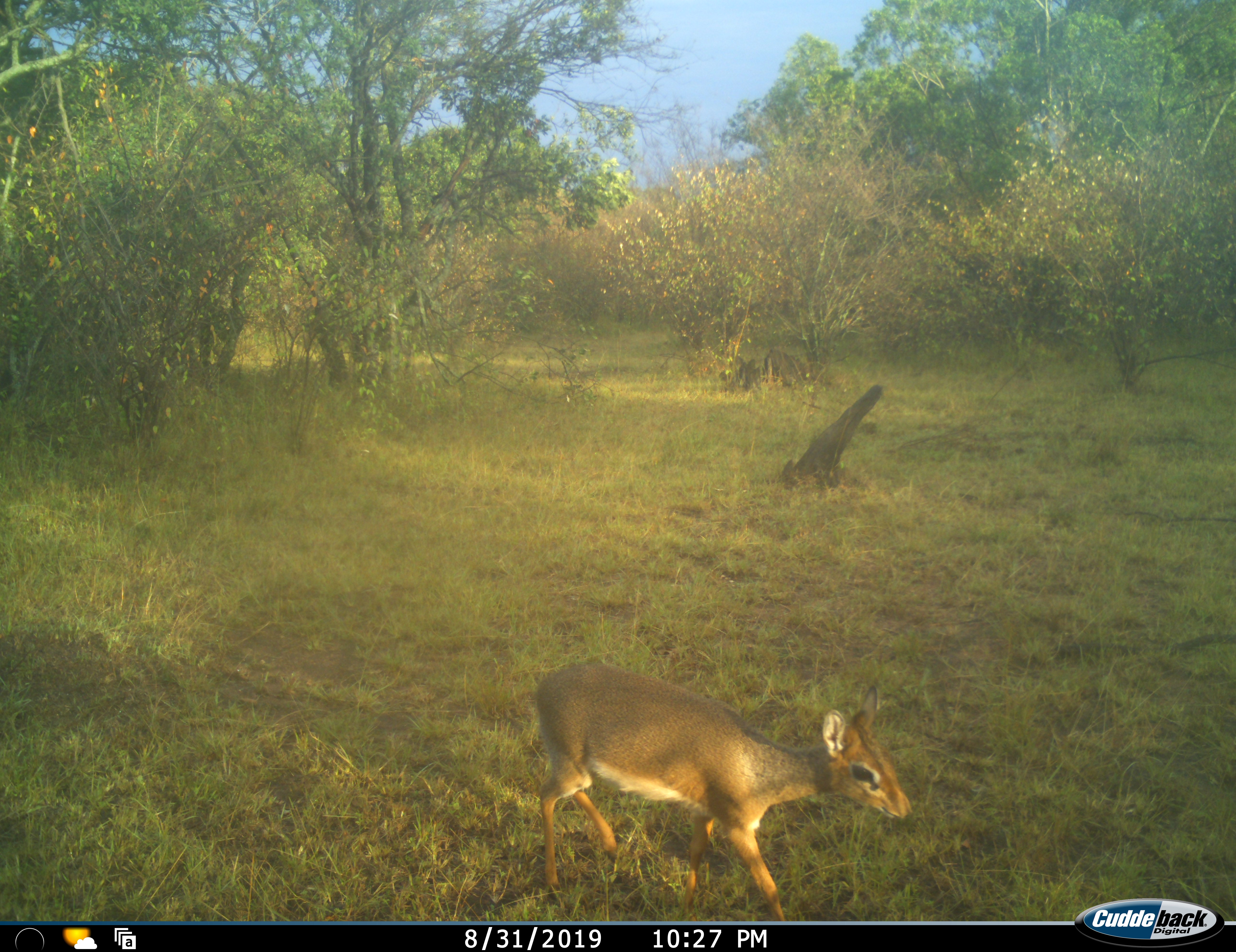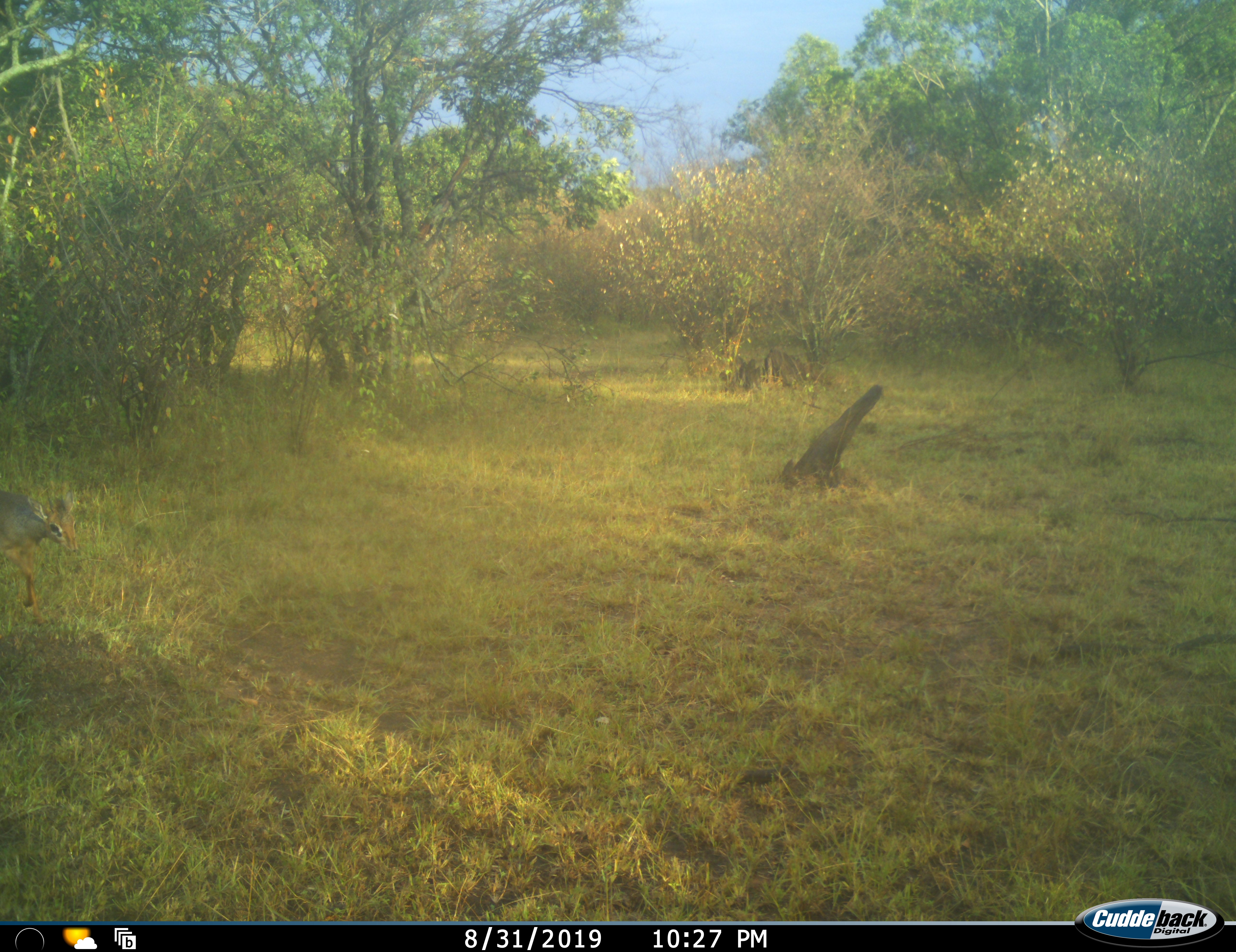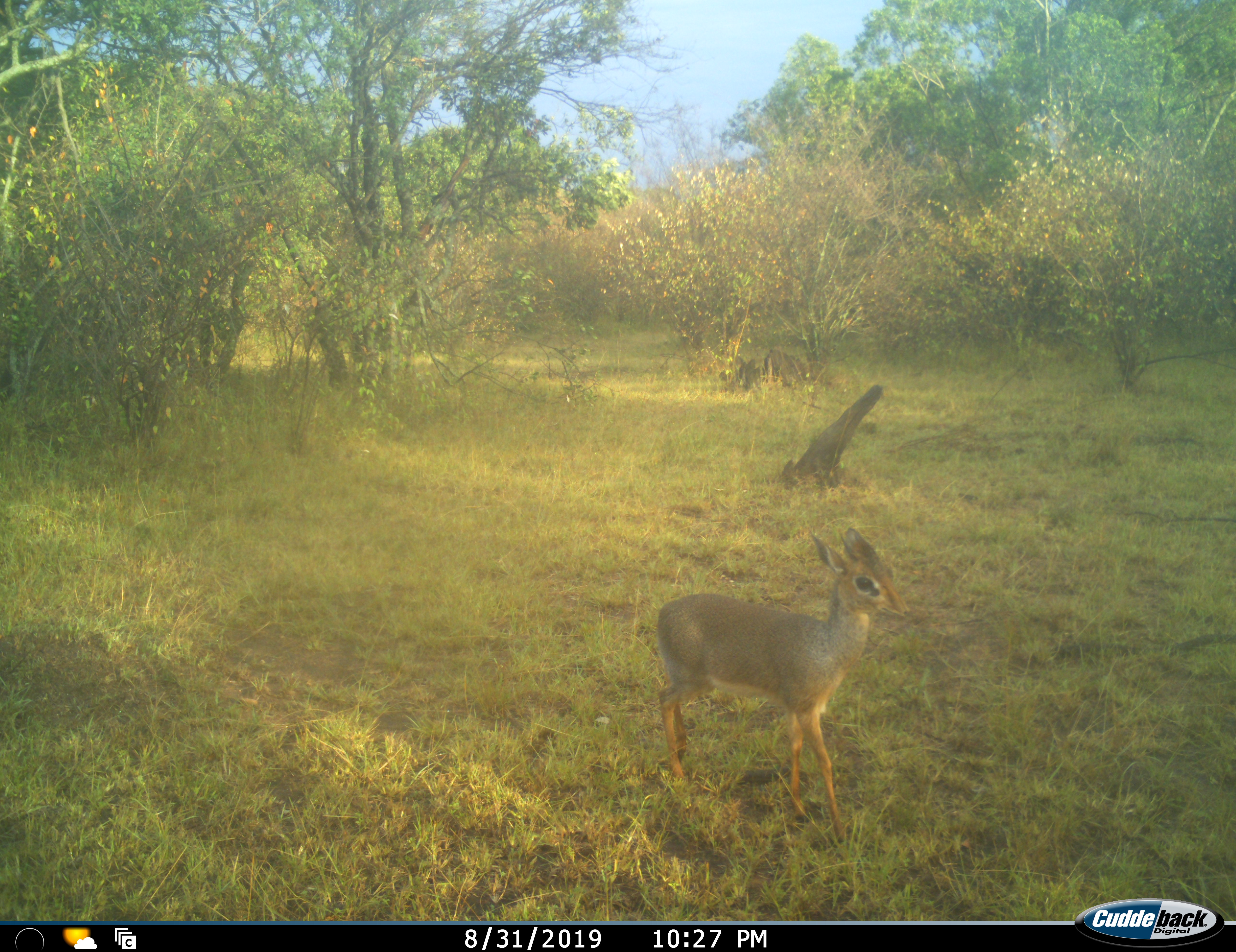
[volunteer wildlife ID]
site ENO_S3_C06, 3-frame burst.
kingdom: Animalia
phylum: Chordata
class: Mammalia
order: Artiodactyla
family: Bovidae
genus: Madoqua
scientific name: Madoqua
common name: dik-dik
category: dikdik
Dikdik (dik-dik) (Madoqua), count 1. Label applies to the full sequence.